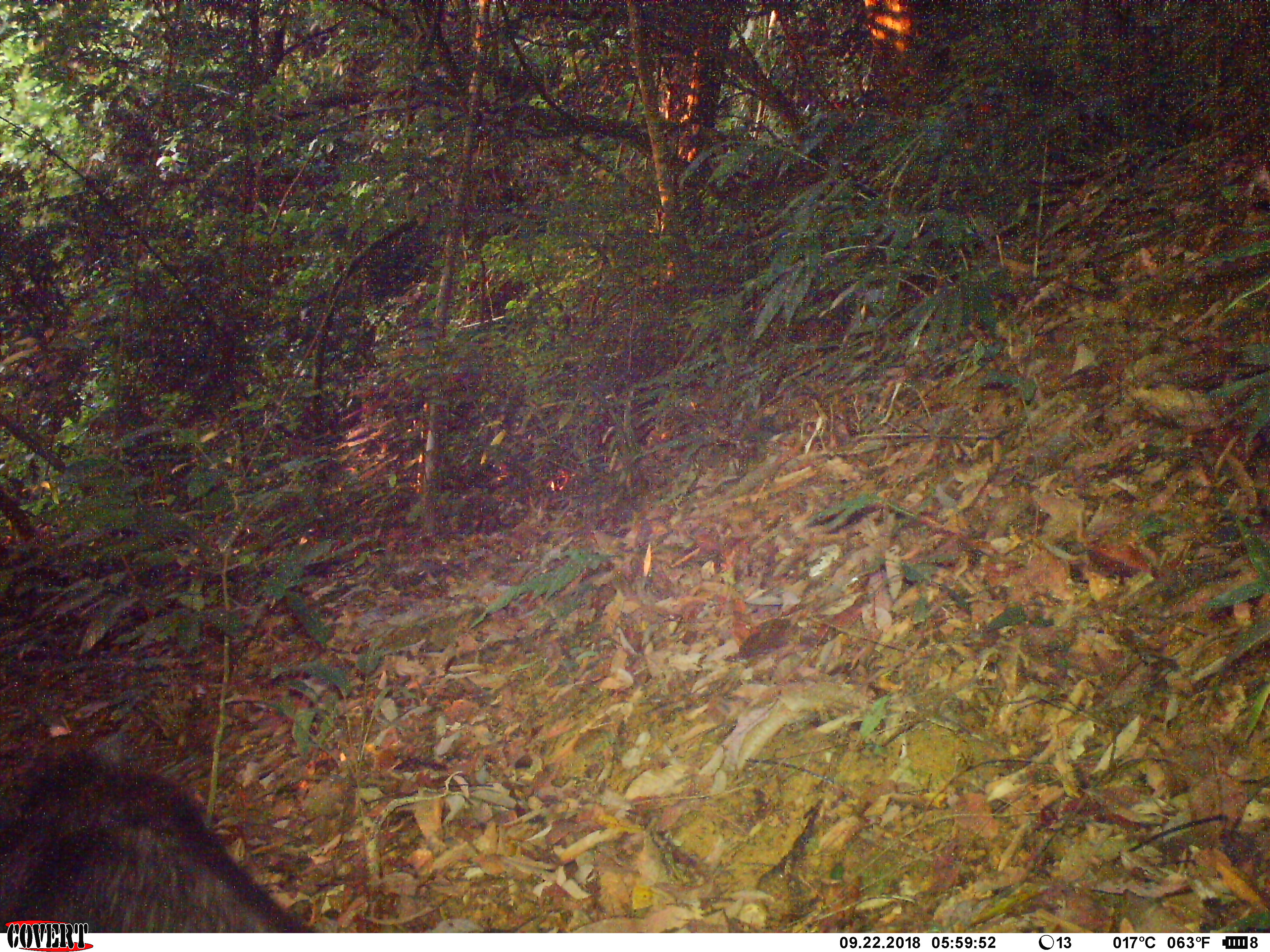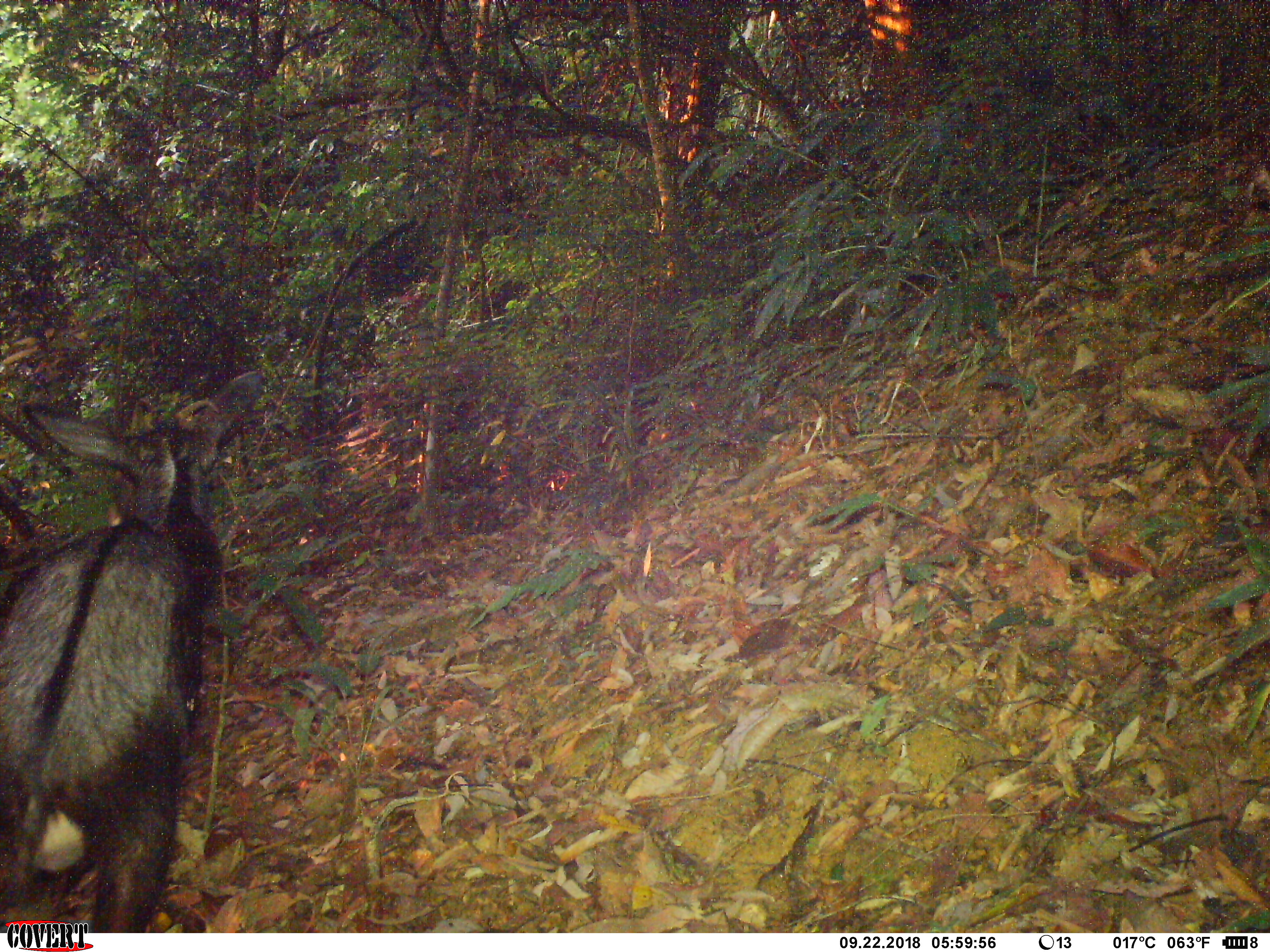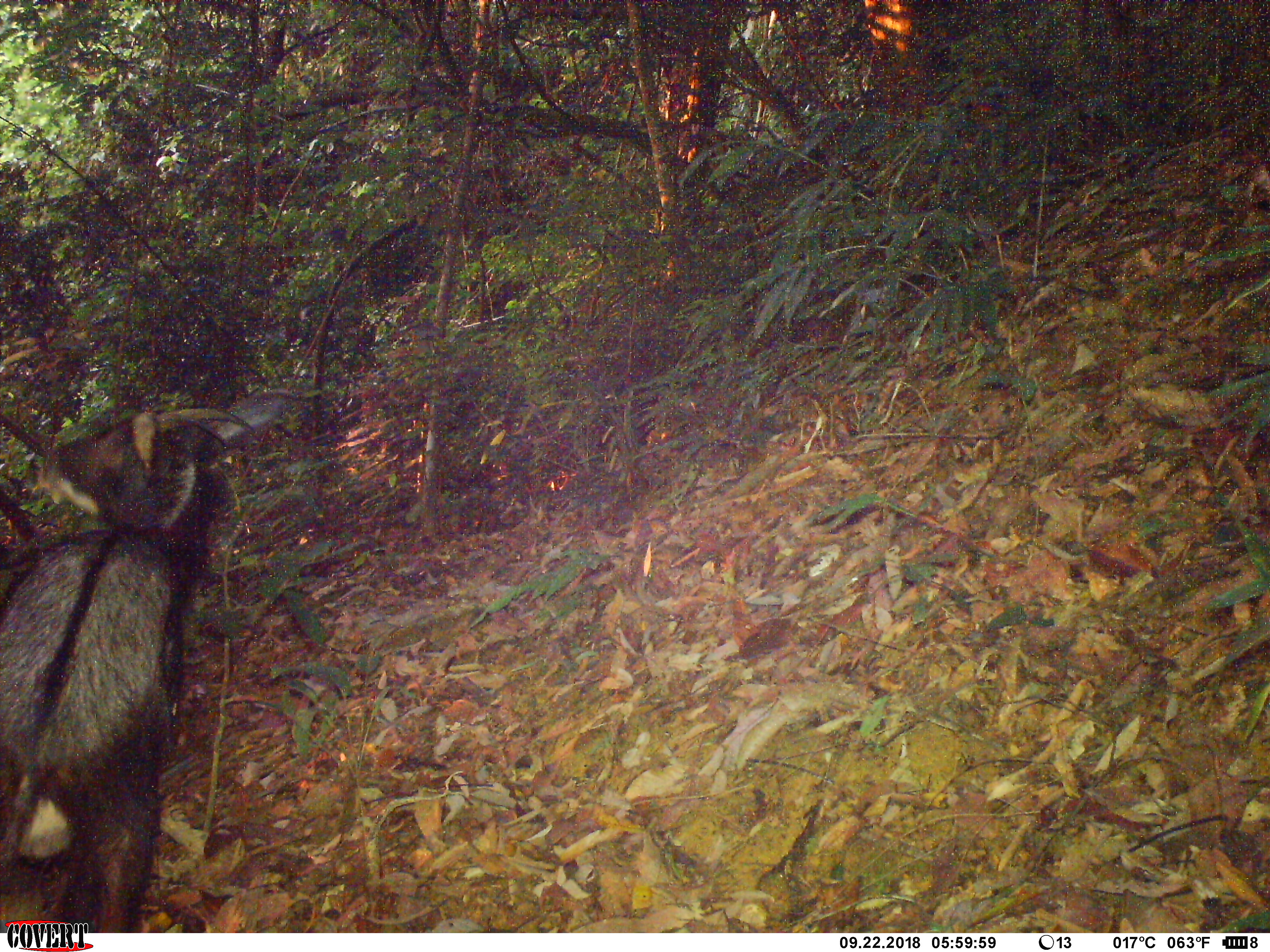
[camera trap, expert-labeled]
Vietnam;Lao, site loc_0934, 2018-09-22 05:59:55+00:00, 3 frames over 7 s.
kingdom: Animalia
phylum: Chordata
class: Mammalia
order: Artiodactyla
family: Bovidae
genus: Capricornis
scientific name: Capricornis sumatraensis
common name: chinese serow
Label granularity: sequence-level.